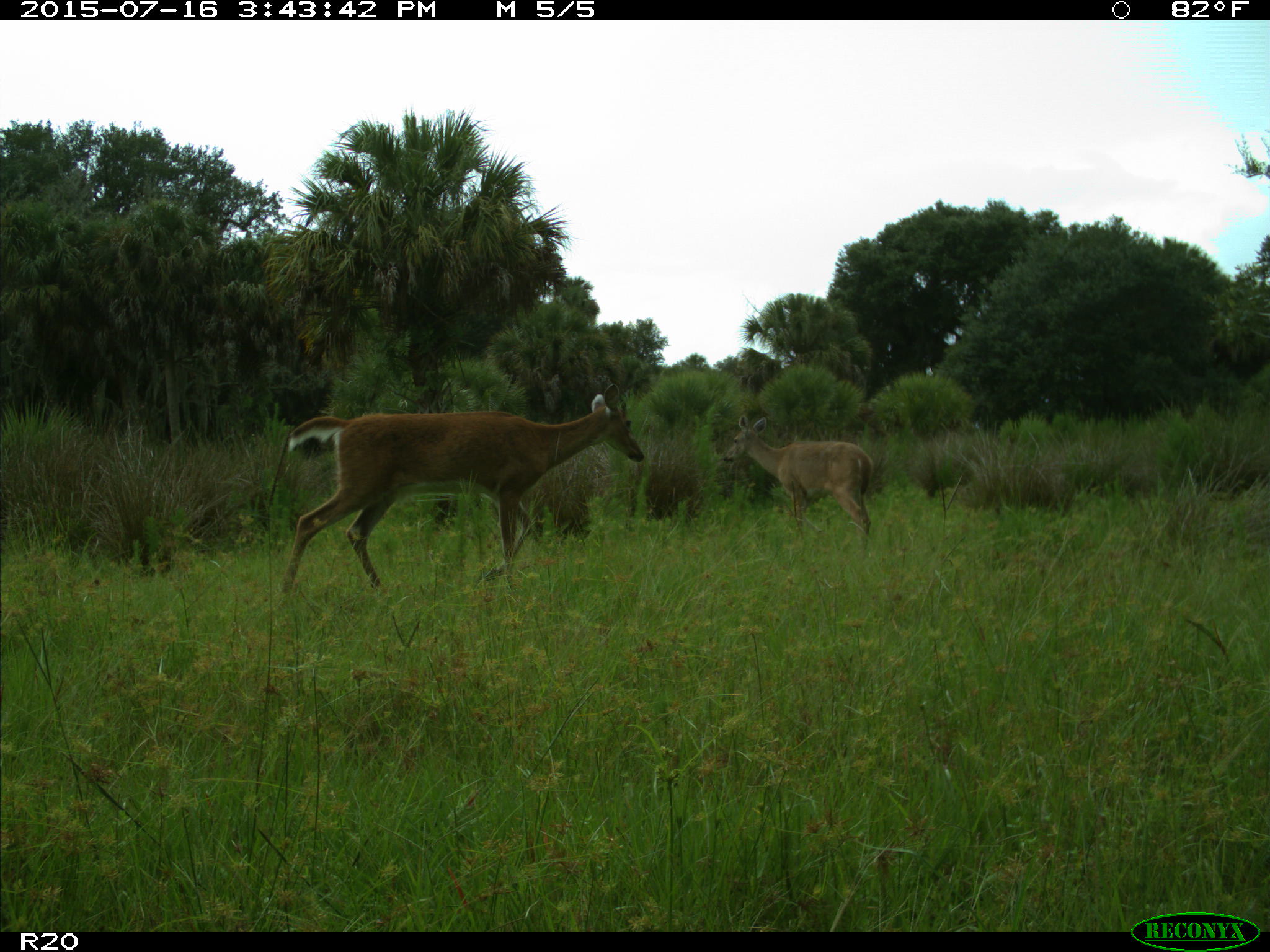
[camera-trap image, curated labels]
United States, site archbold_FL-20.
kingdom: Animalia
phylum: Chordata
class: Mammalia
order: Artiodactyla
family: Cervidae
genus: Odocoileus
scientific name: Odocoileus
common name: deer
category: unidentified deer